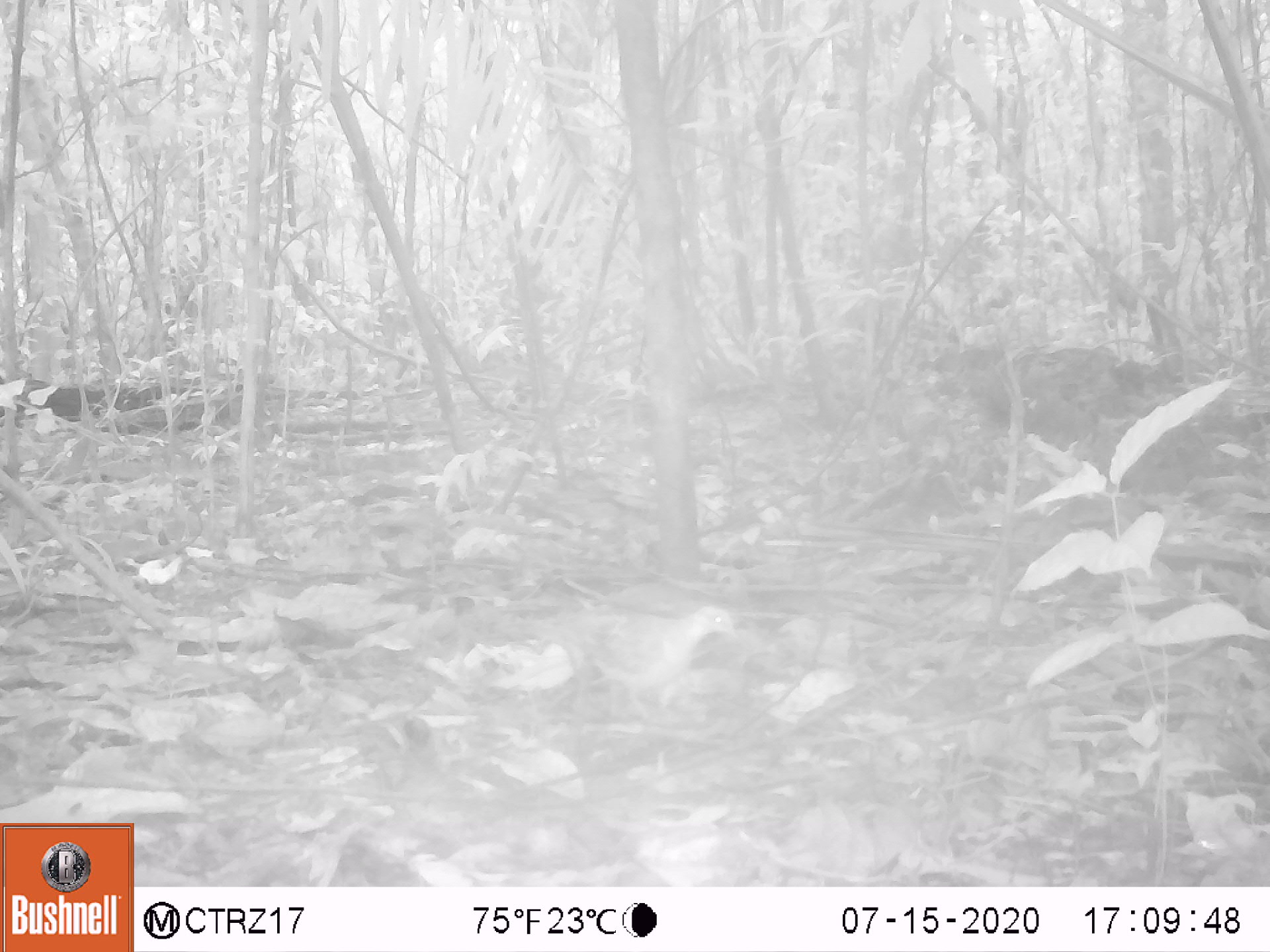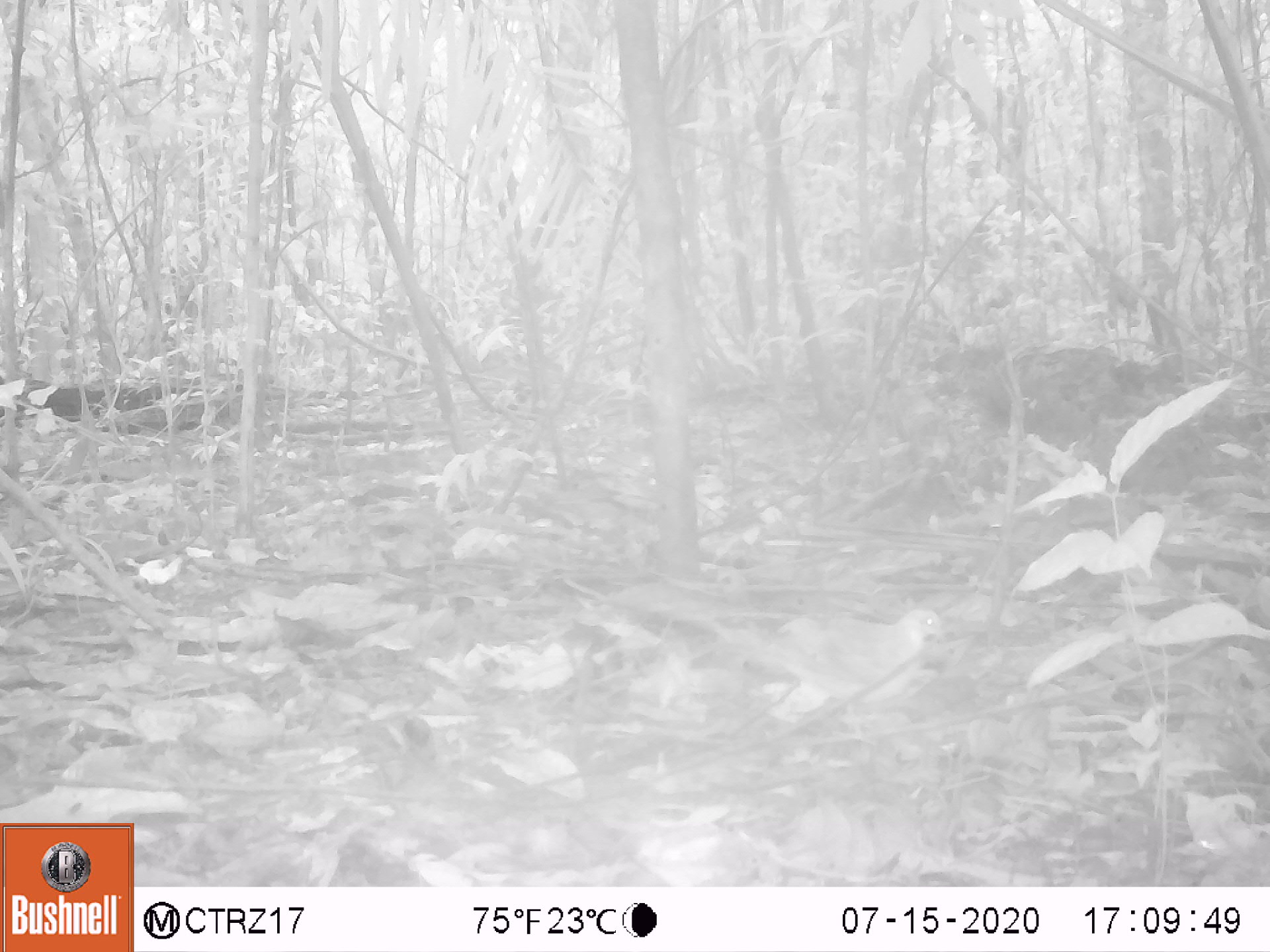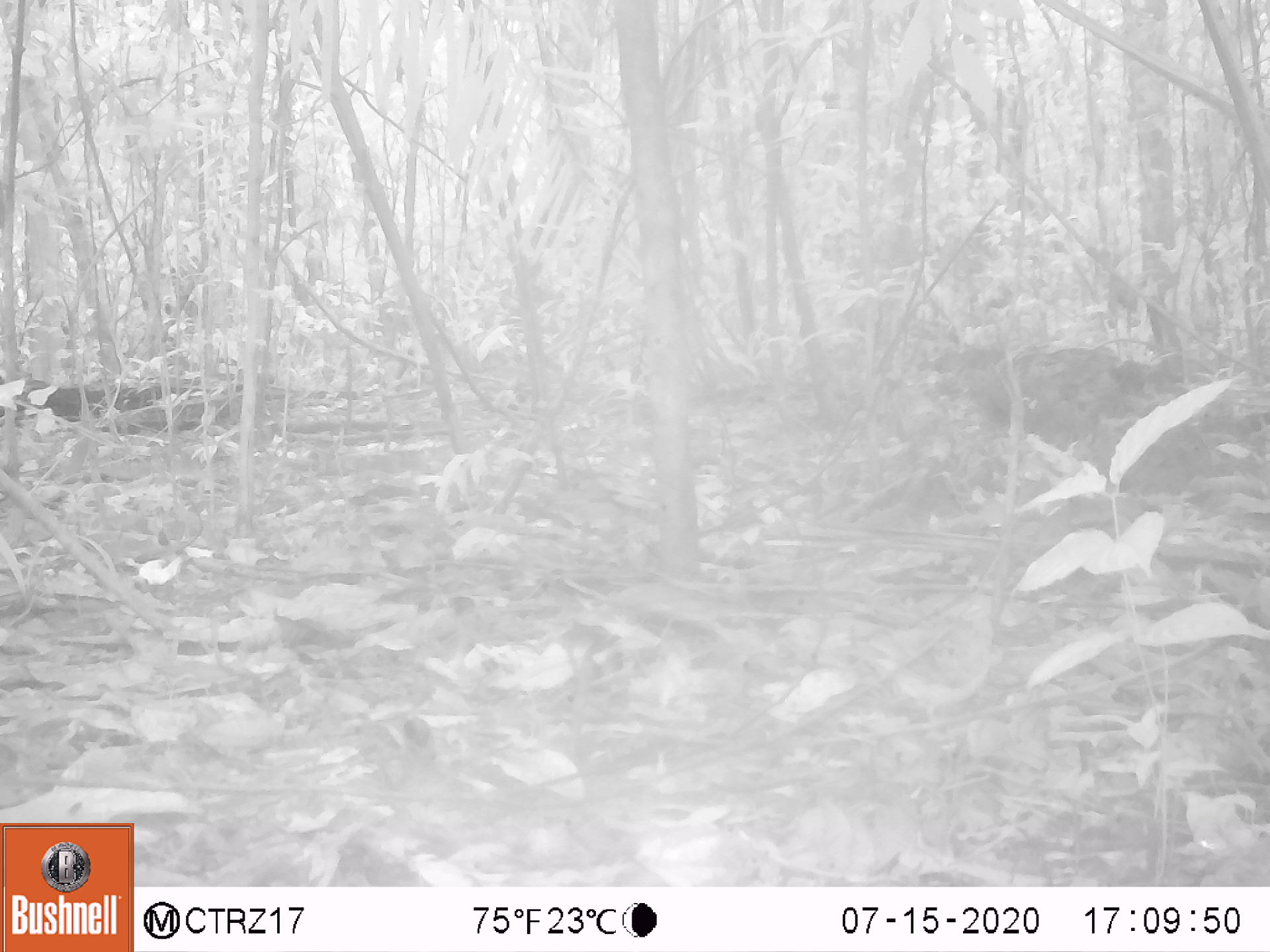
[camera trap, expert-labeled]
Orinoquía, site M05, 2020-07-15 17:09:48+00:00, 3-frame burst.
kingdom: Animalia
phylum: Chordata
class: Aves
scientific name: Aves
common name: bird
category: unknown bird